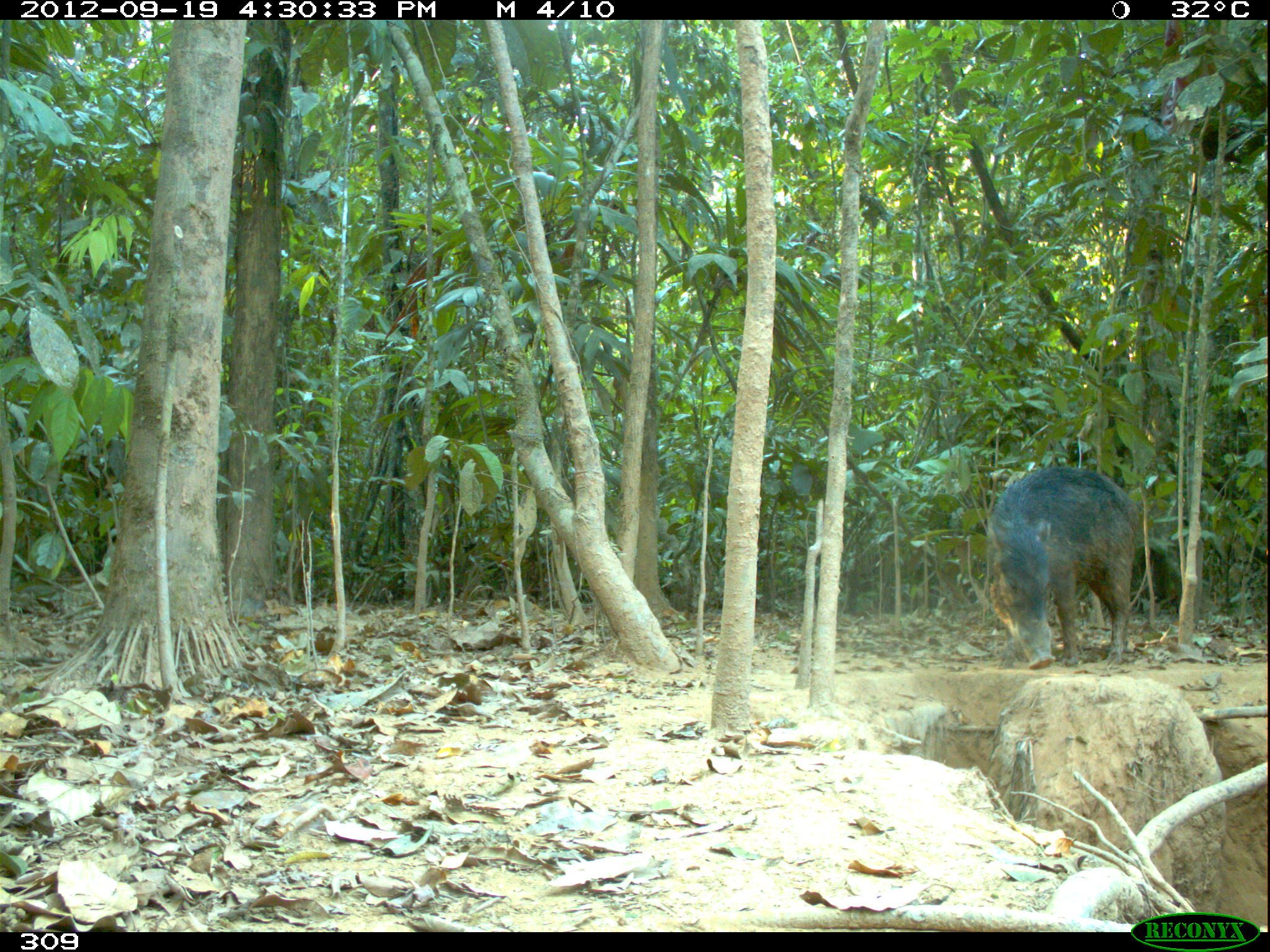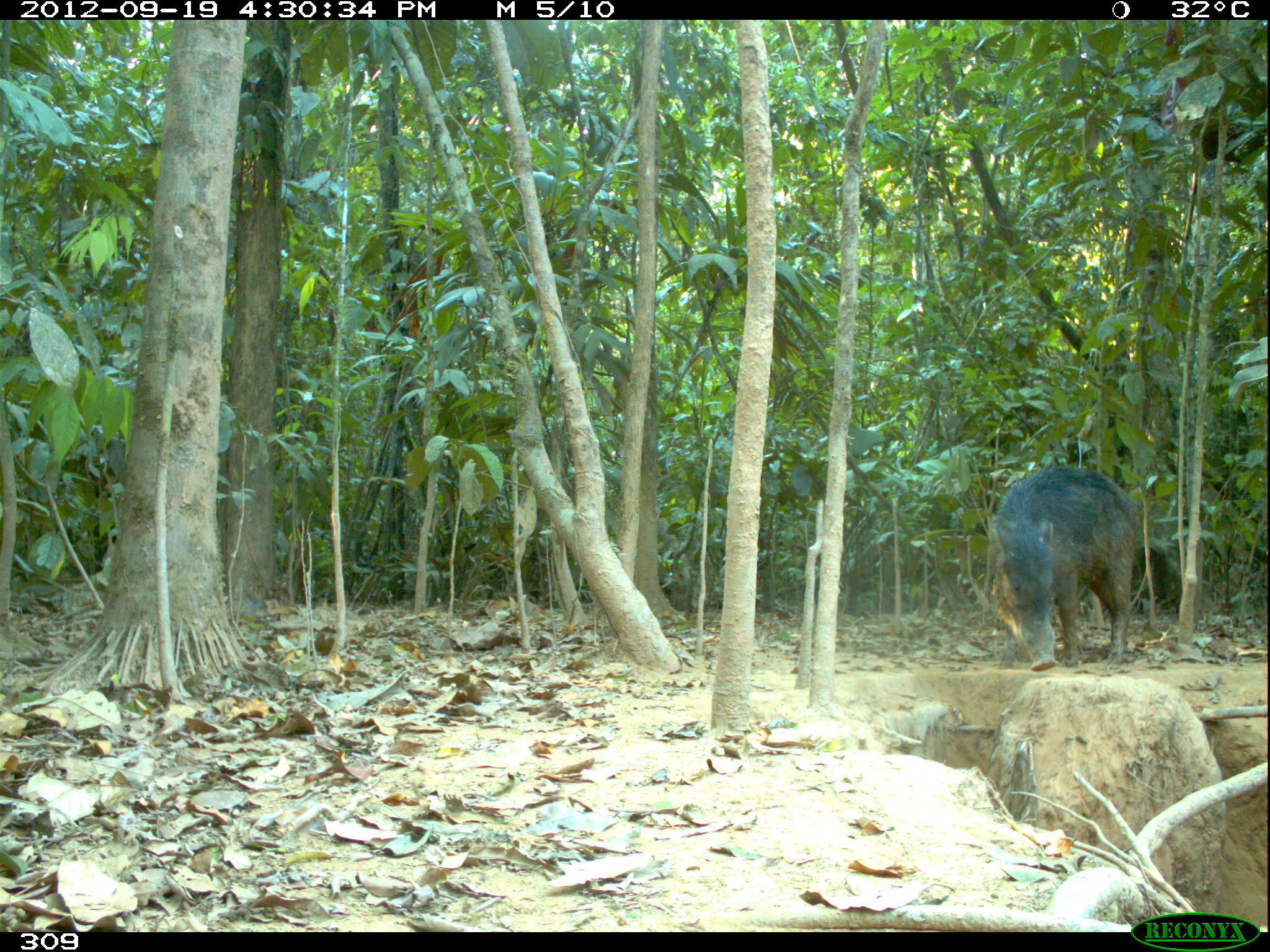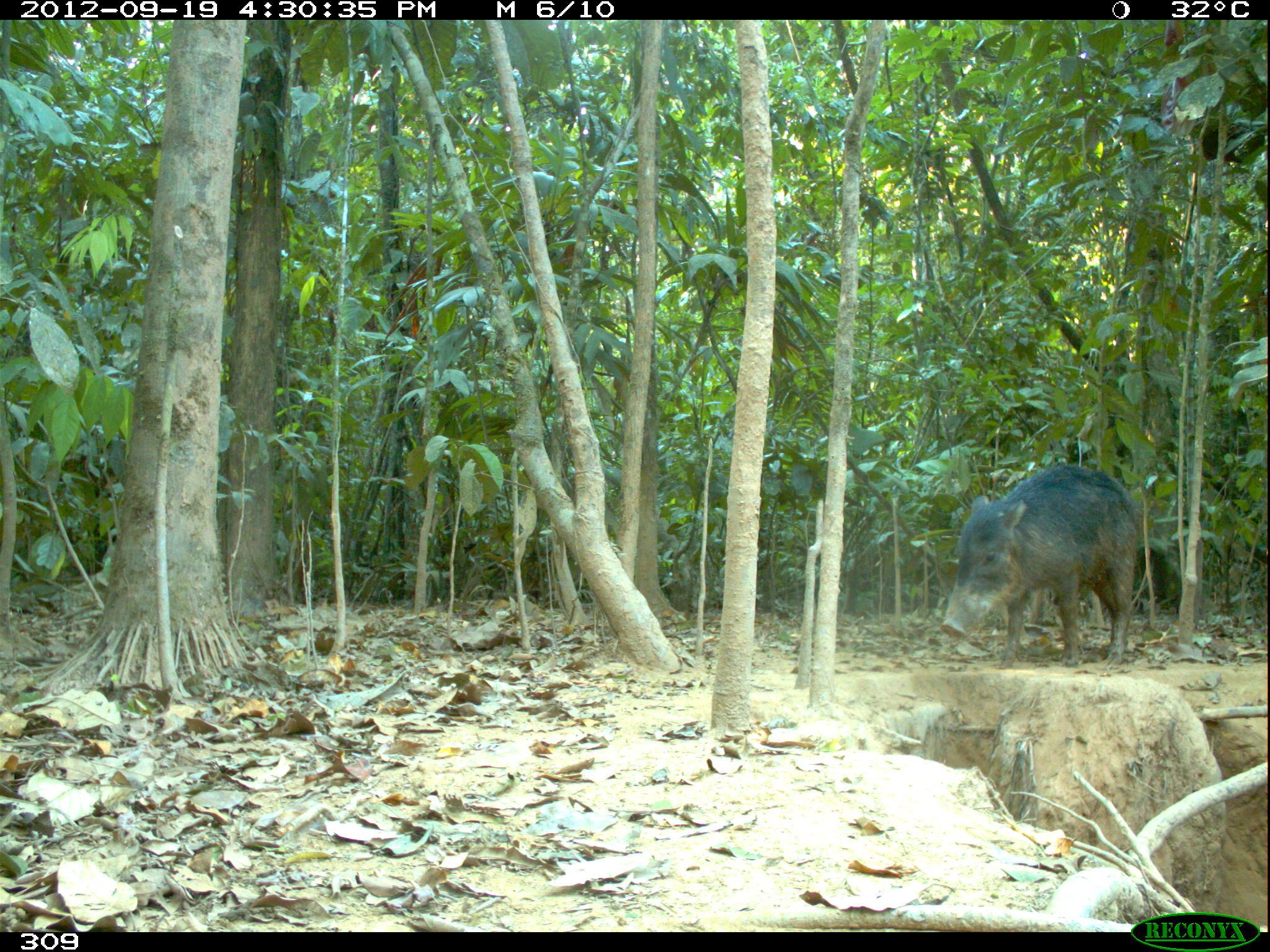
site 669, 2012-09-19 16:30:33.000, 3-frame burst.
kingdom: Animalia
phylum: Chordata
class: Mammalia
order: Artiodactyla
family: Tayassuidae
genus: Tayassu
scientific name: Tayassu pecari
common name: white-lipped peccary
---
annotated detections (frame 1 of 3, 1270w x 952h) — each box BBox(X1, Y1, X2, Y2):
tayassu pecari: BBox(987, 465, 1143, 667)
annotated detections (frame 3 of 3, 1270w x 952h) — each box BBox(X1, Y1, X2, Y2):
tayassu pecari: BBox(939, 461, 1139, 667)